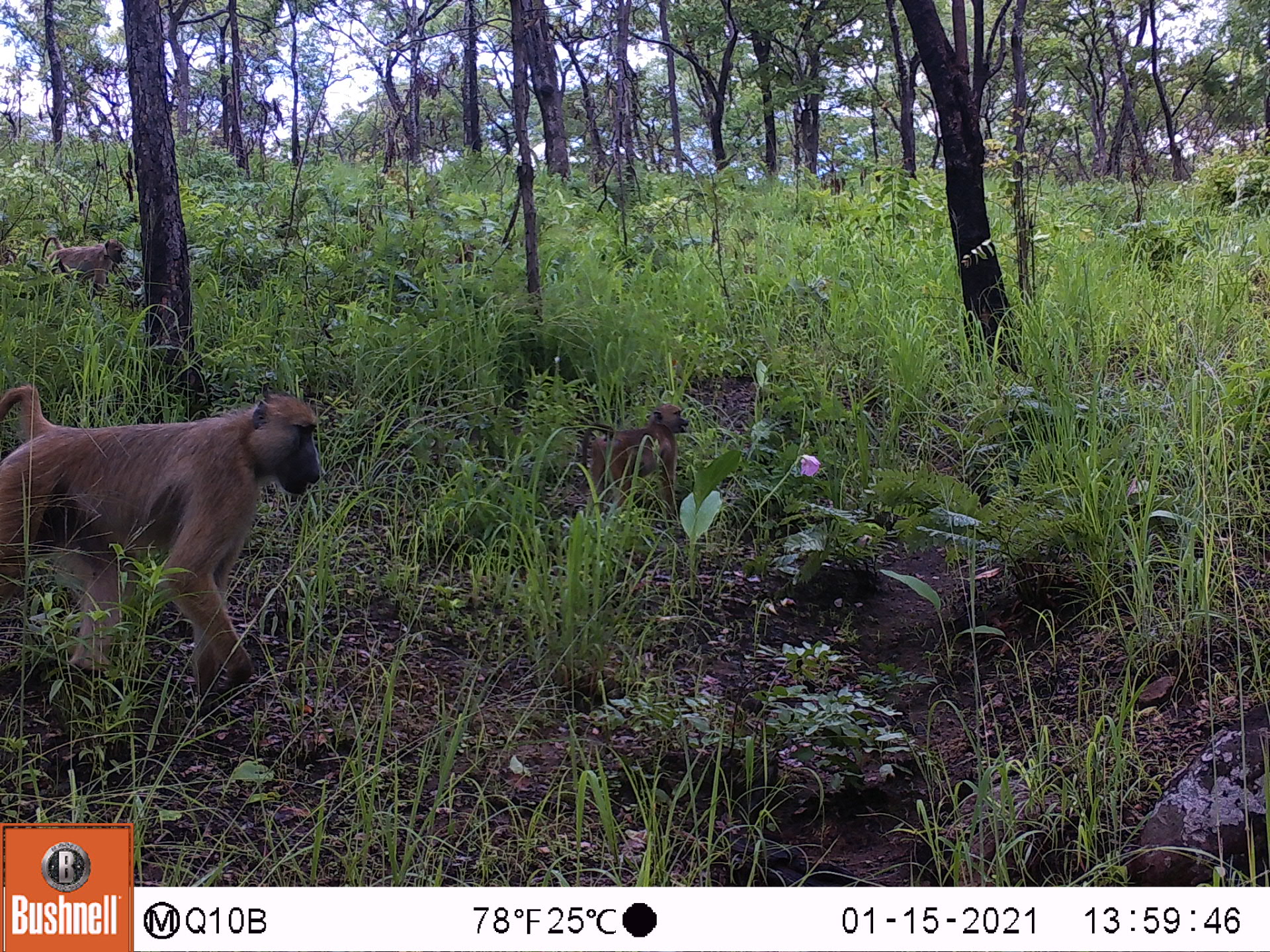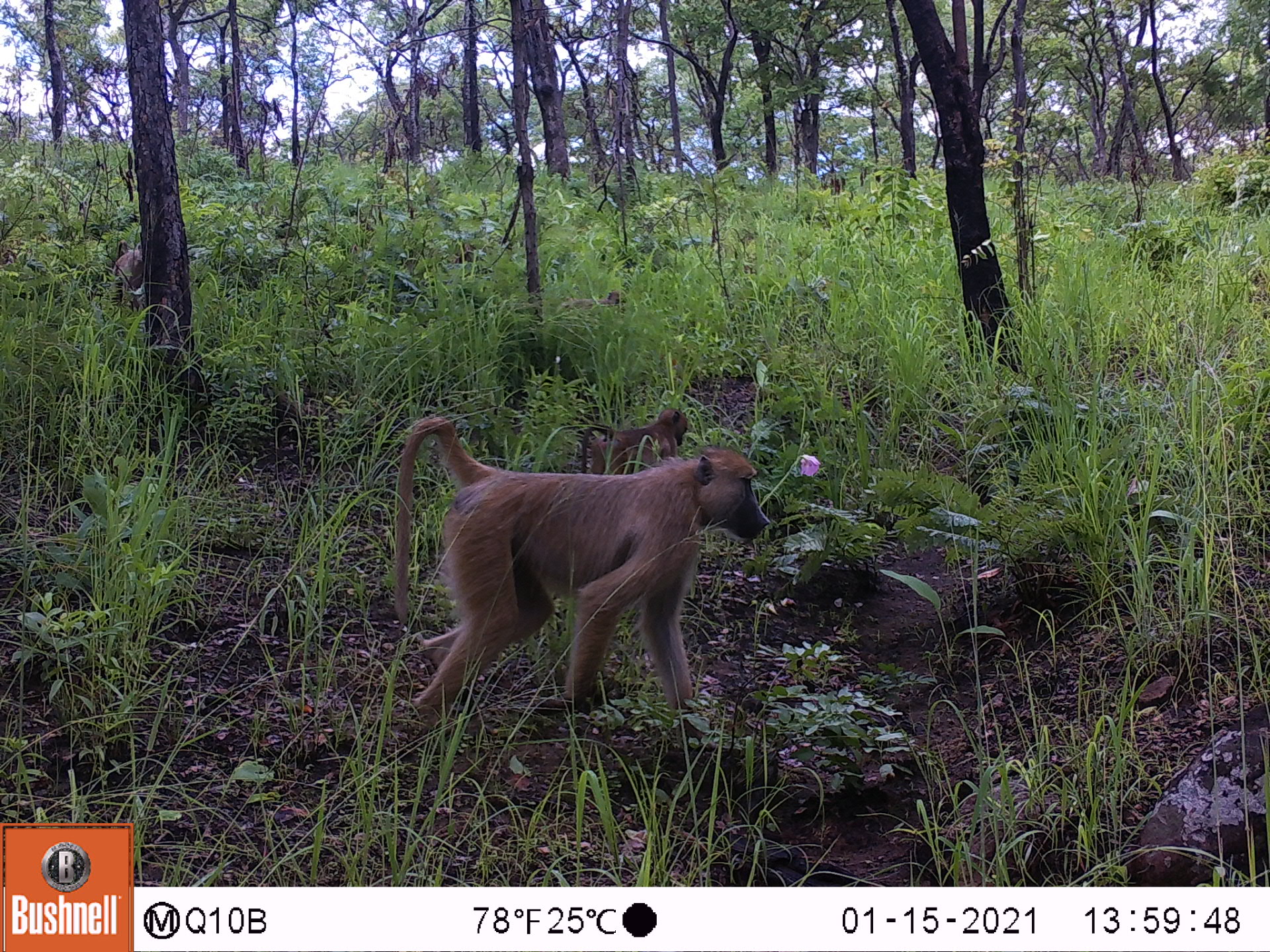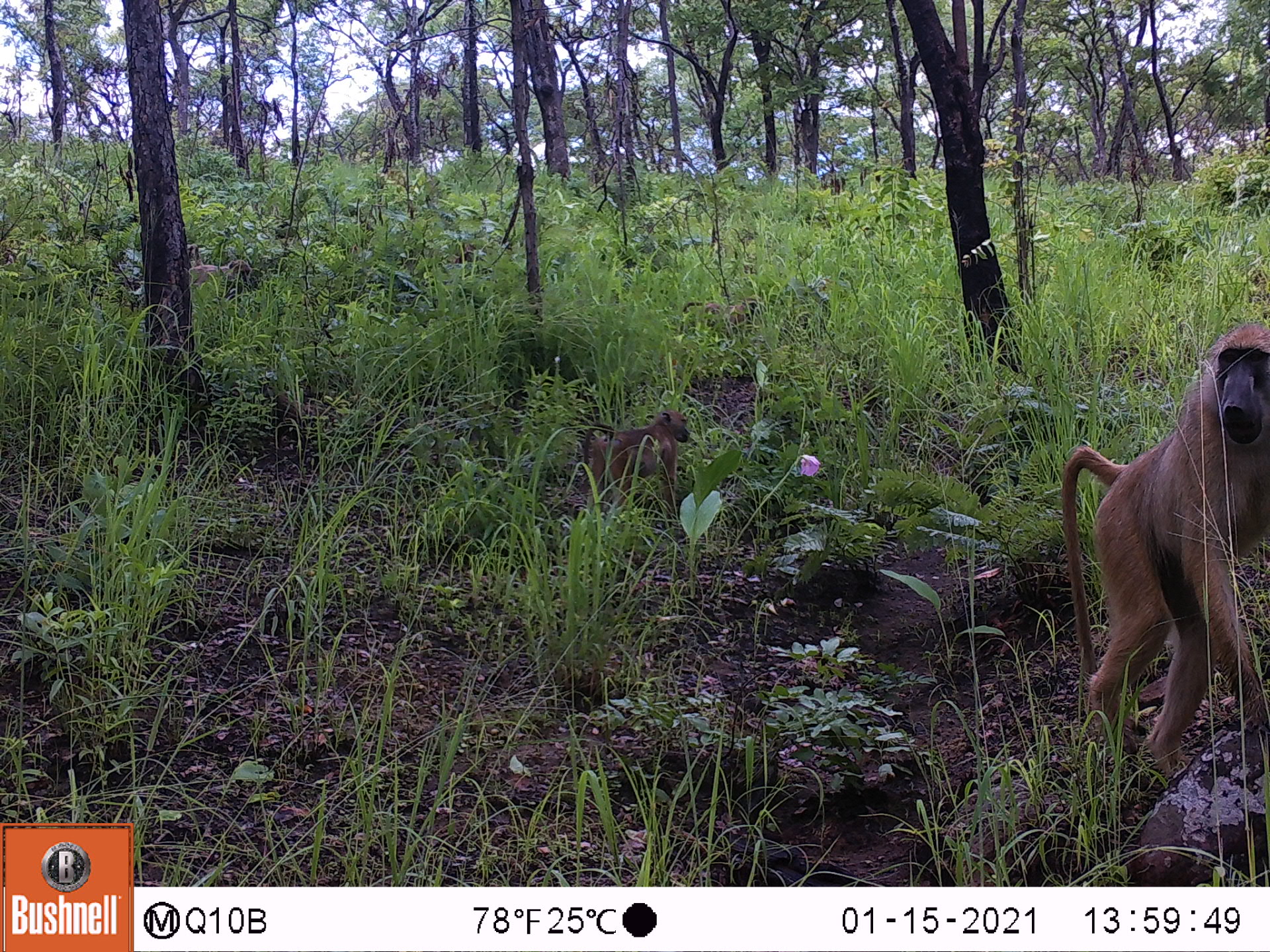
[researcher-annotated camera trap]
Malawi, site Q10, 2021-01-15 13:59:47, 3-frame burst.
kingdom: Animalia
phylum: Chordata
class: Mammalia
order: Primates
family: Cercopithecidae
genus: Papio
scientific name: Papio cynocephalus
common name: yellow baboon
Yellow baboon (Papio cynocephalus), count 3.